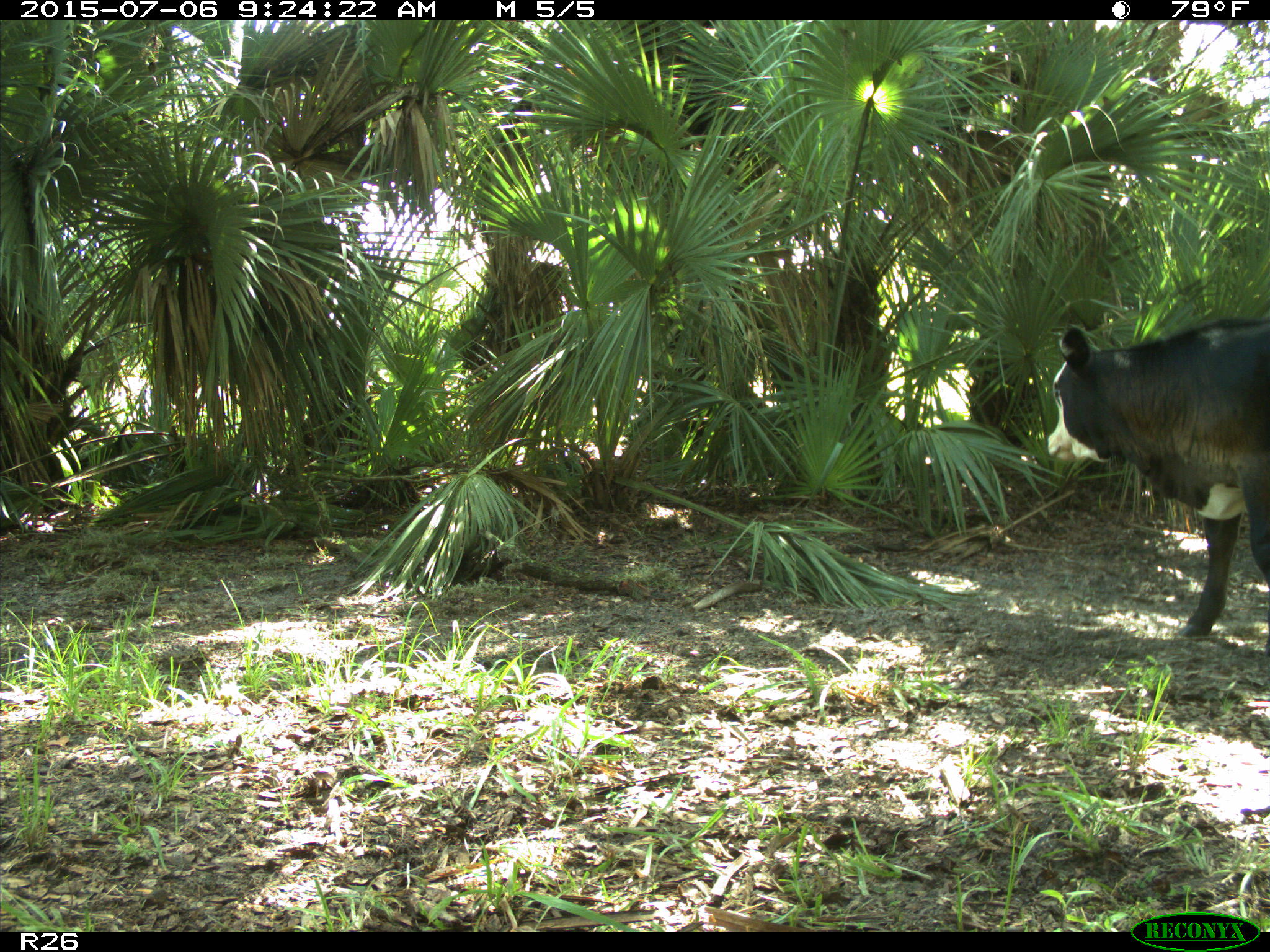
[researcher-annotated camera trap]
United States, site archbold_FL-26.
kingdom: Animalia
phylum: Chordata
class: Mammalia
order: Artiodactyla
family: Bovidae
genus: Bos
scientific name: Bos taurus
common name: domestic cow